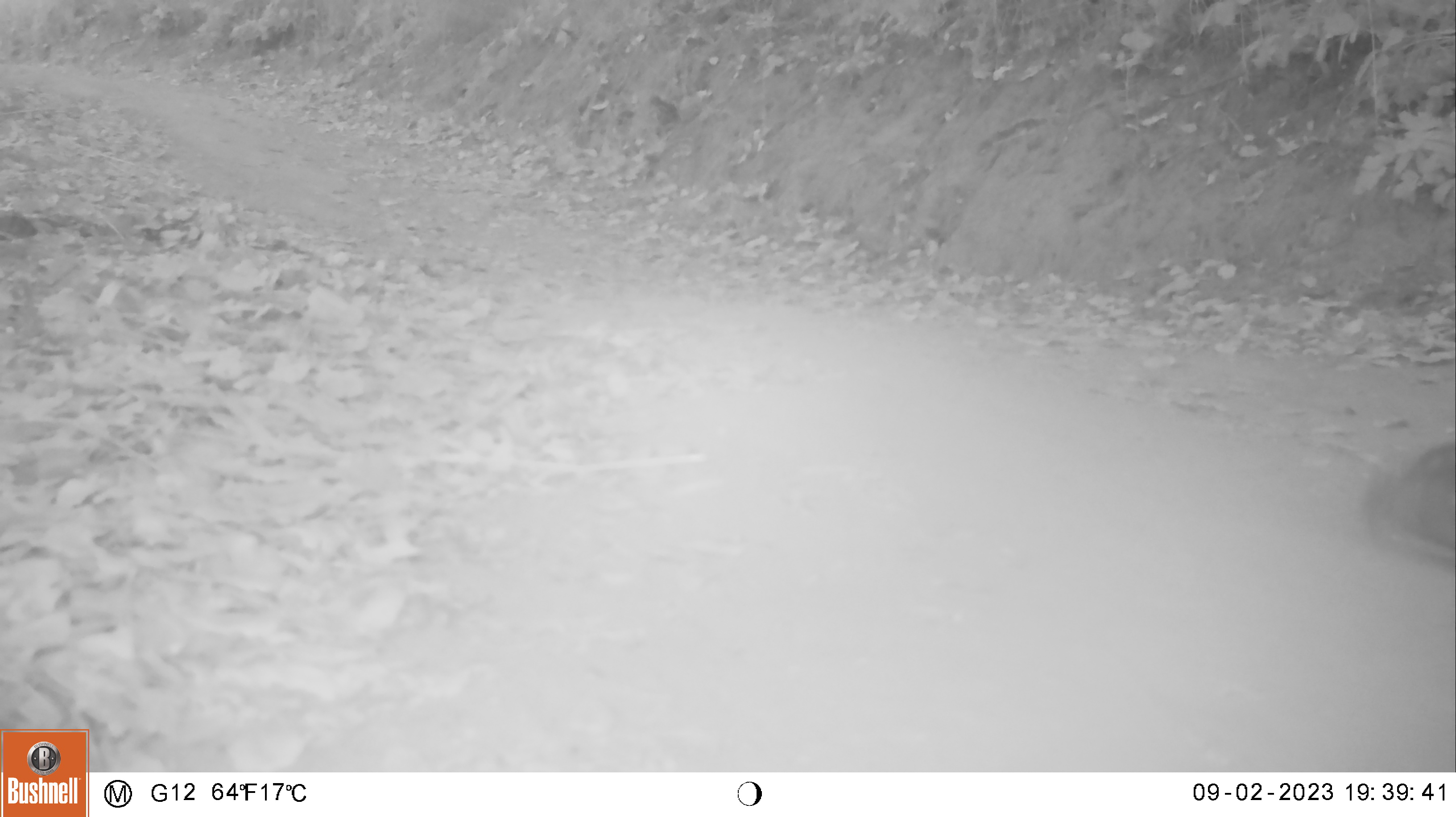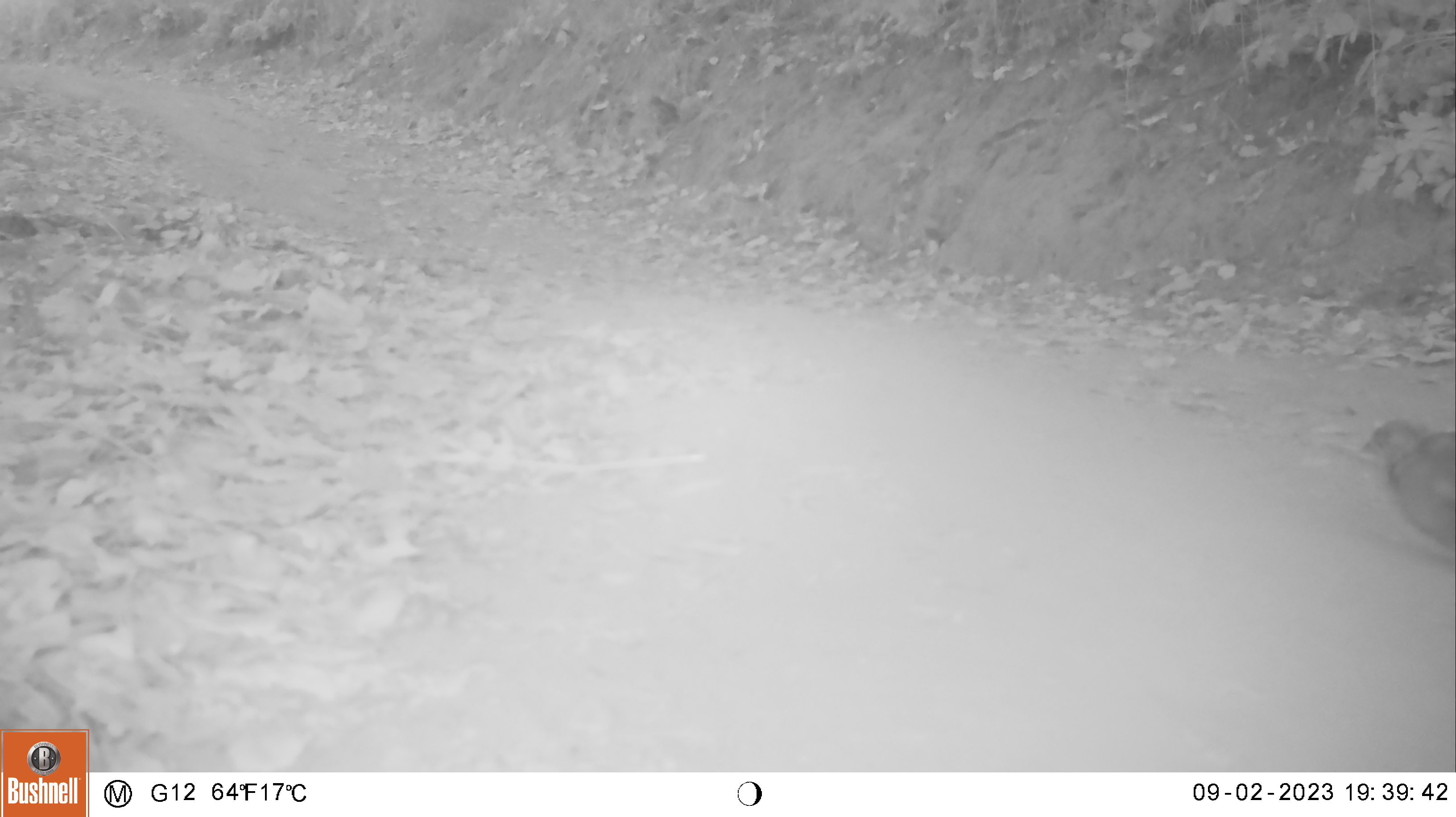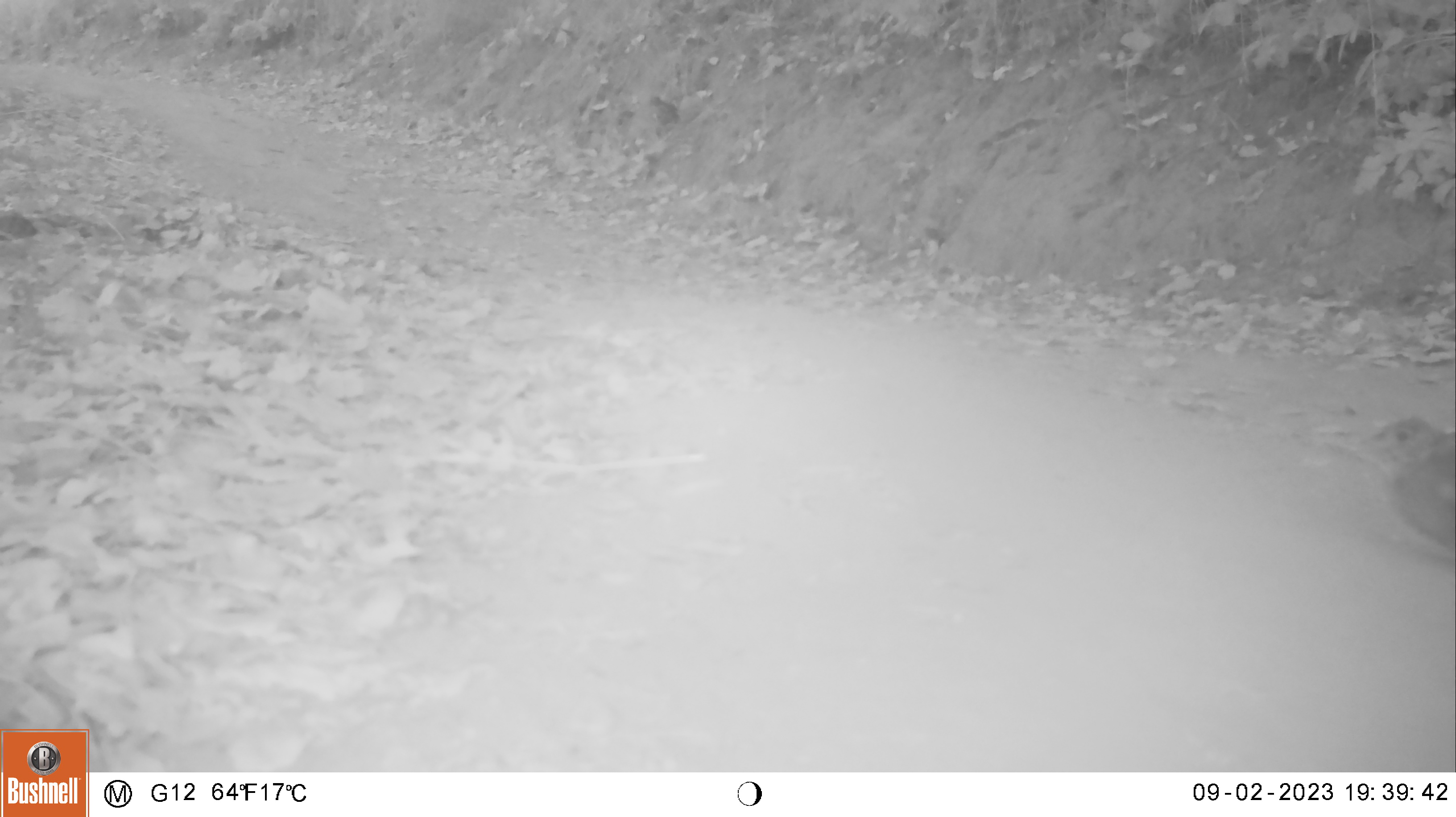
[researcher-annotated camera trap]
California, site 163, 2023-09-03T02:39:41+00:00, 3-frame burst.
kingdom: Animalia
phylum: Chordata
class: Aves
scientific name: Aves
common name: bird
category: unknown bird